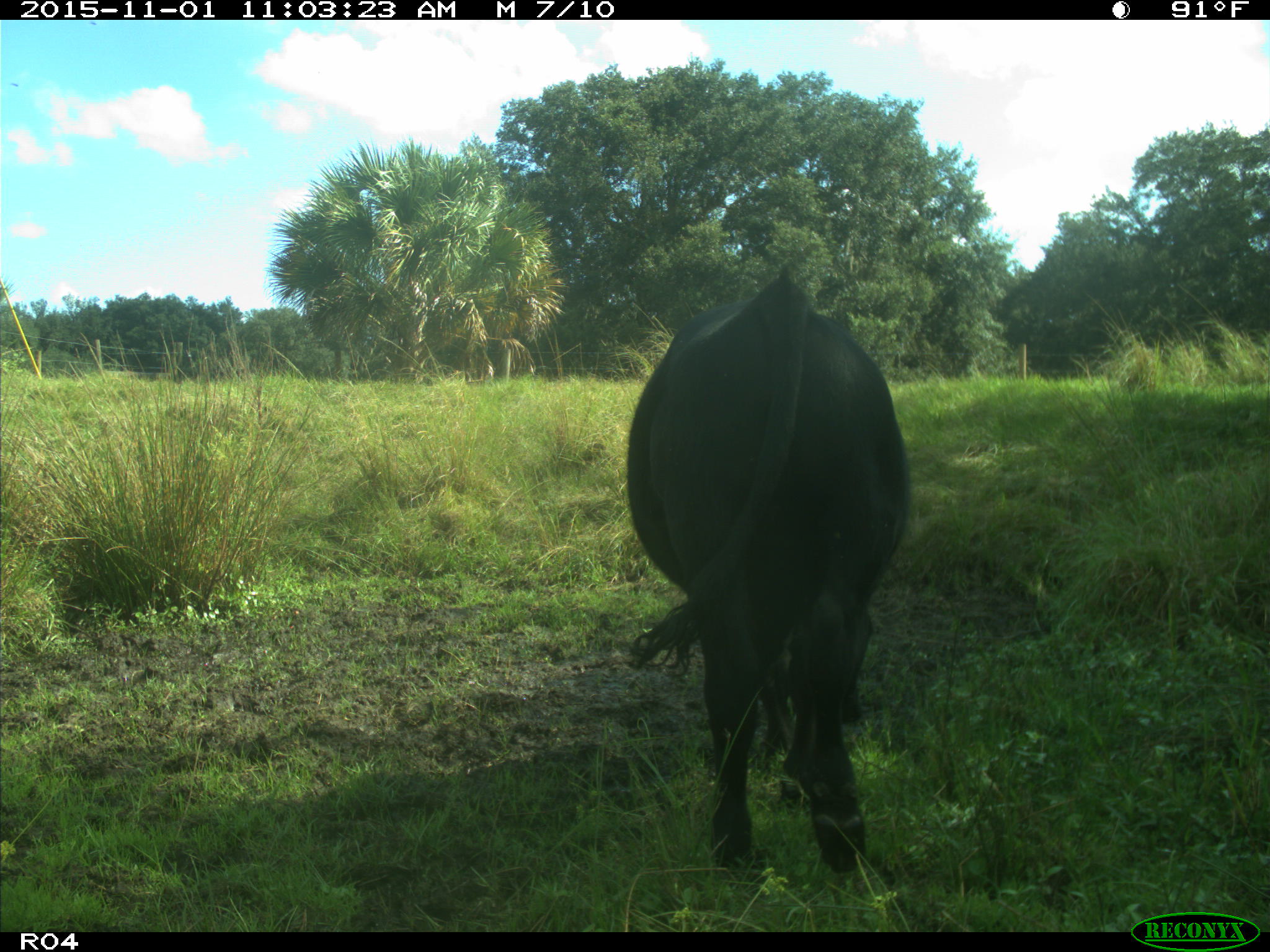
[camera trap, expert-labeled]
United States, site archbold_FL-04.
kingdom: Animalia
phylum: Chordata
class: Mammalia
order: Artiodactyla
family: Bovidae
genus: Bos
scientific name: Bos taurus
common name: domestic cow